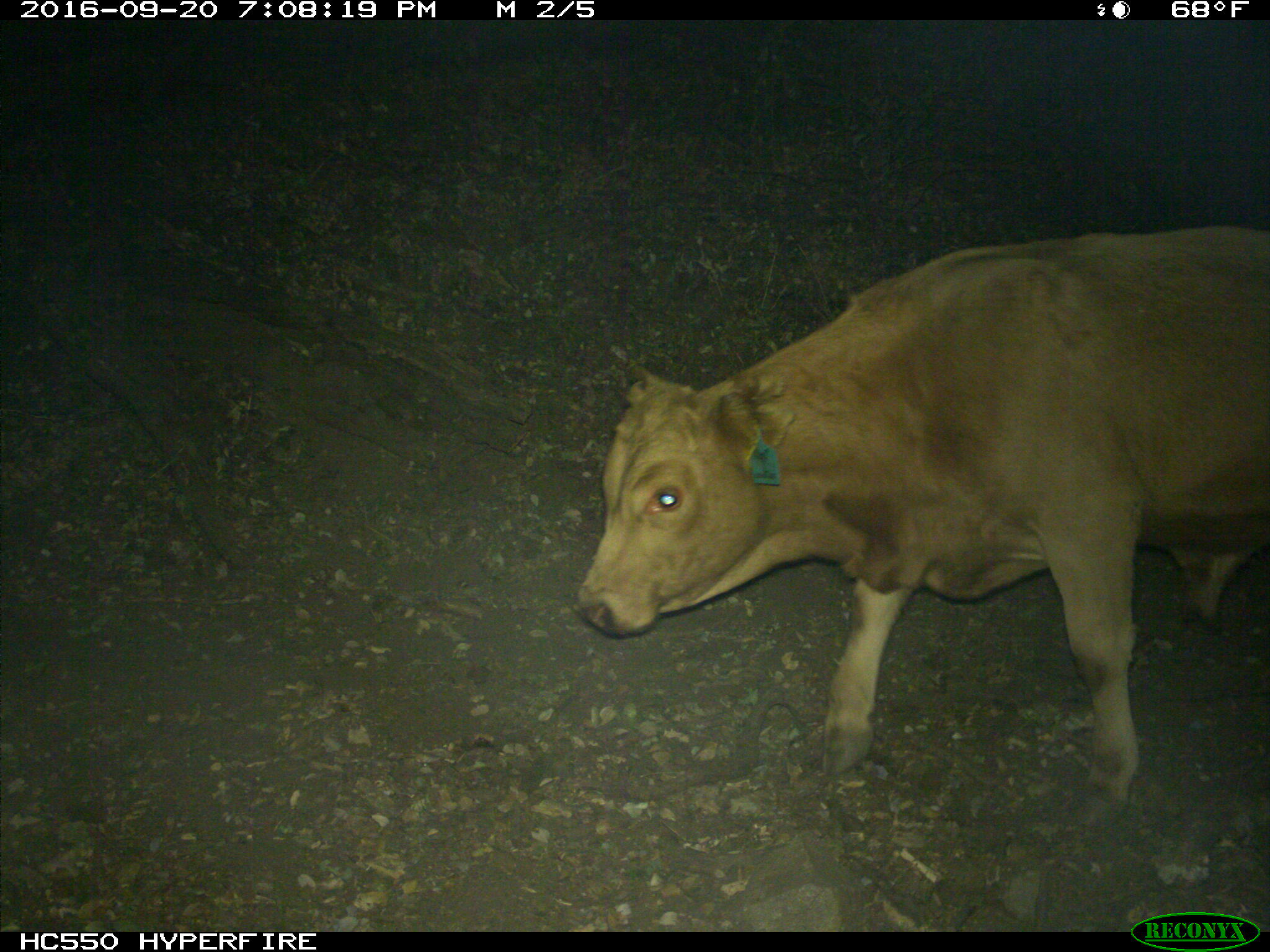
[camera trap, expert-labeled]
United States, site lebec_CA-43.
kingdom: Animalia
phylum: Chordata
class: Mammalia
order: Artiodactyla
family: Bovidae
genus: Bos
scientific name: Bos taurus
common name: domestic cow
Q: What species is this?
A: Bos taurus (domestic cow).